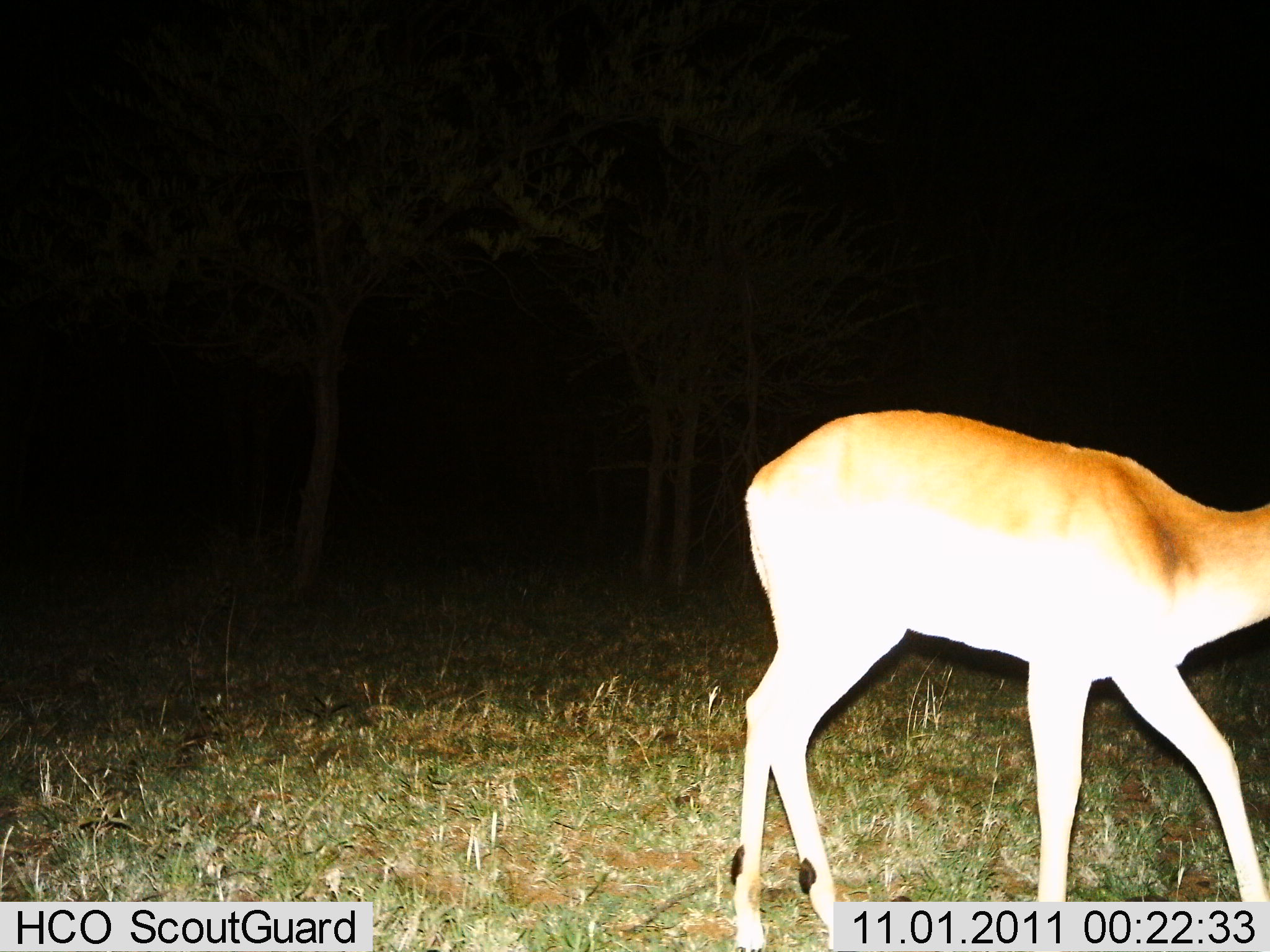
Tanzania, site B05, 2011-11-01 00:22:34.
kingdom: Animalia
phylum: Chordata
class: Mammalia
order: Artiodactyla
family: Bovidae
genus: Aepyceros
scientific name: Aepyceros melampus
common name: impala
Impala (Aepyceros melampus), count 1. Behavior (volunteer vote fractions): standing 15%, resting 0%, moving 85%, interacting 0%. Young present (vote fraction): 0%. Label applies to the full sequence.